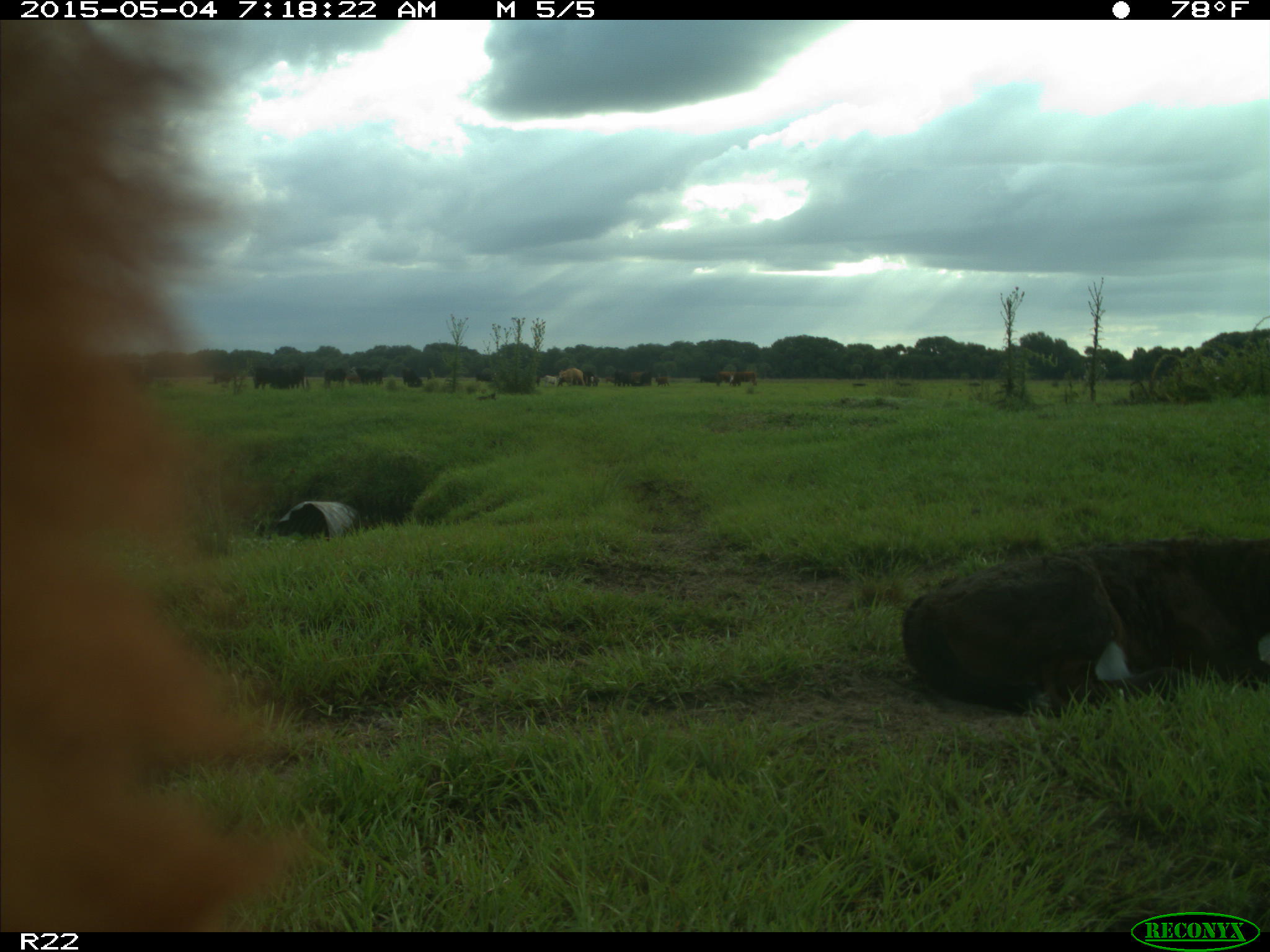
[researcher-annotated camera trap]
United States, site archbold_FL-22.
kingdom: Animalia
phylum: Chordata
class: Mammalia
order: Artiodactyla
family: Bovidae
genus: Bos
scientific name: Bos taurus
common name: domestic cow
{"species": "Bos taurus (domestic cow)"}